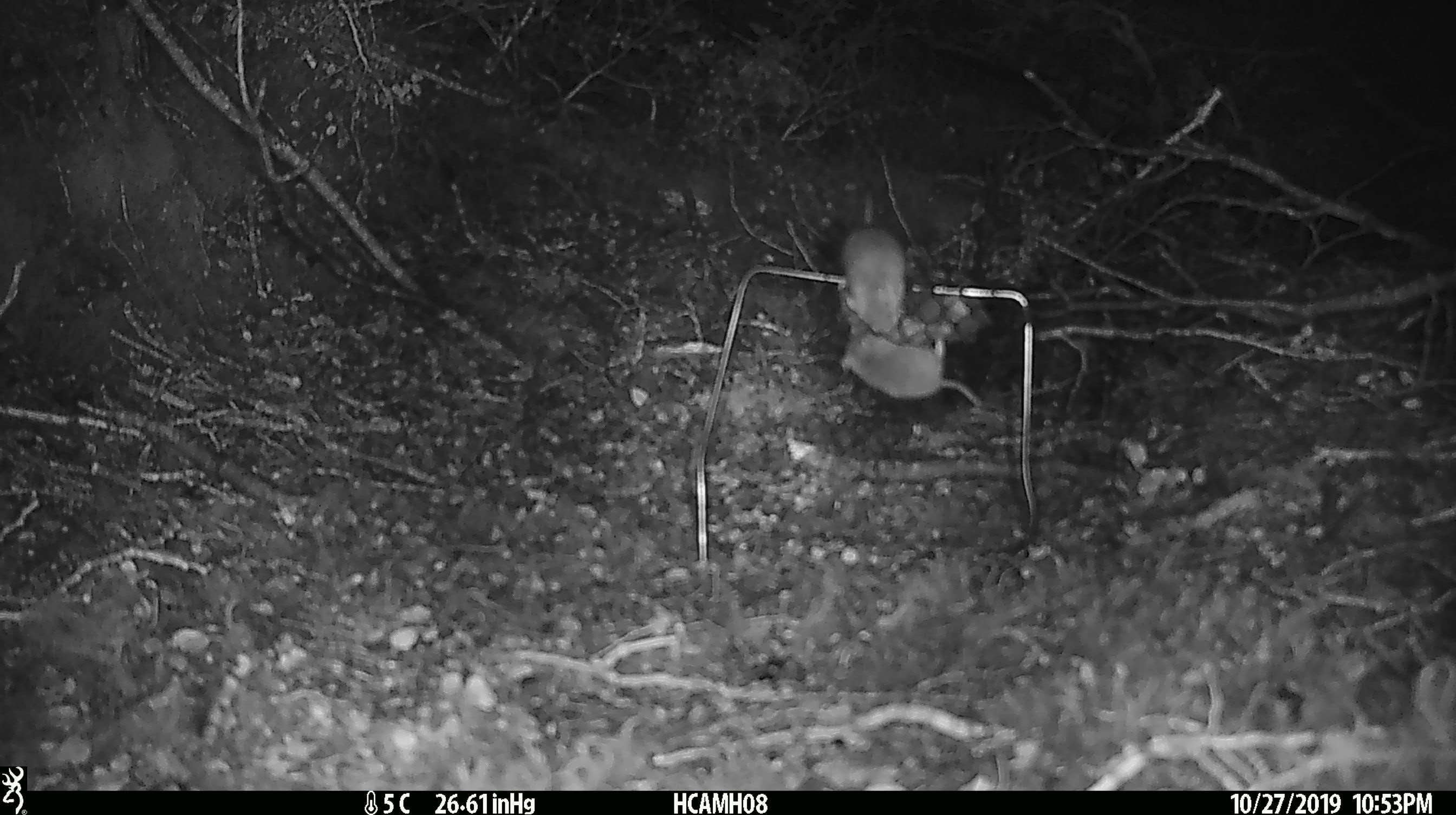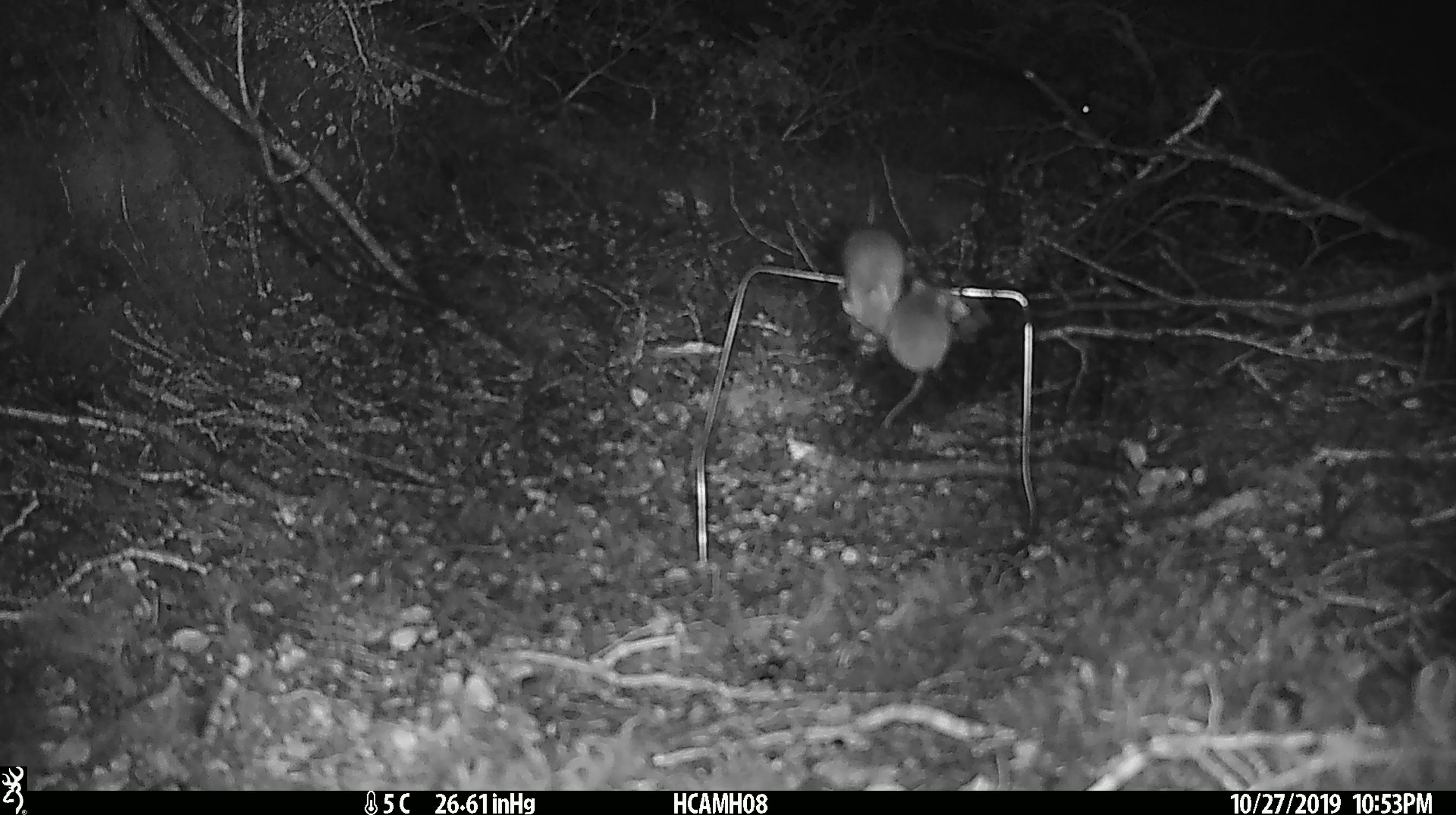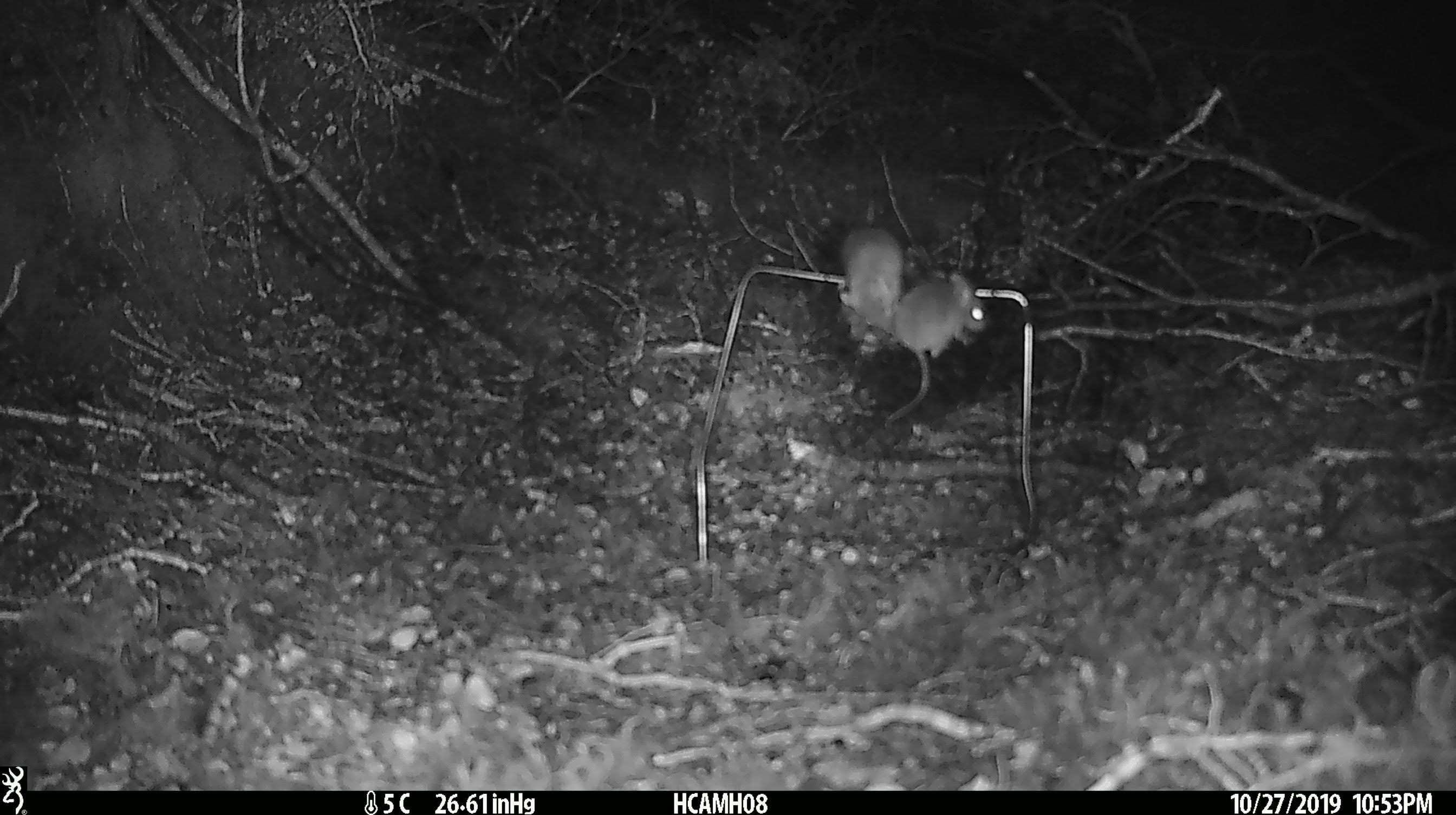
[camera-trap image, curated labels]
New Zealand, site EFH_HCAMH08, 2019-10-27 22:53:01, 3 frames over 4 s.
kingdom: Animalia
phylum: Chordata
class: Mammalia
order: Rodentia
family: Muridae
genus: Mus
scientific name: Mus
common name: mouse